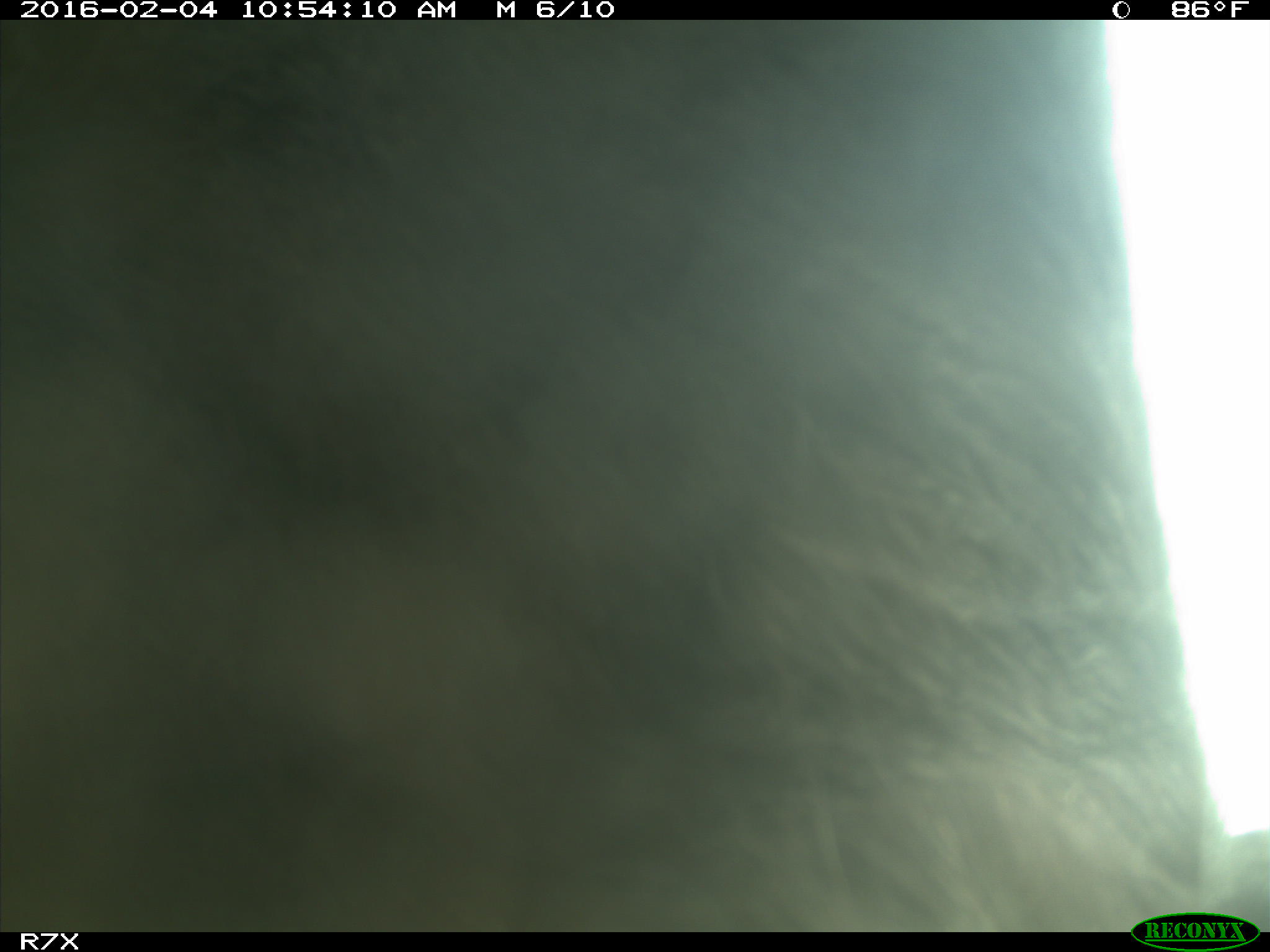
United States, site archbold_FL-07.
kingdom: Animalia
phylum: Chordata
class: Mammalia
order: Artiodactyla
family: Bovidae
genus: Bos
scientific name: Bos taurus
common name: domestic cow